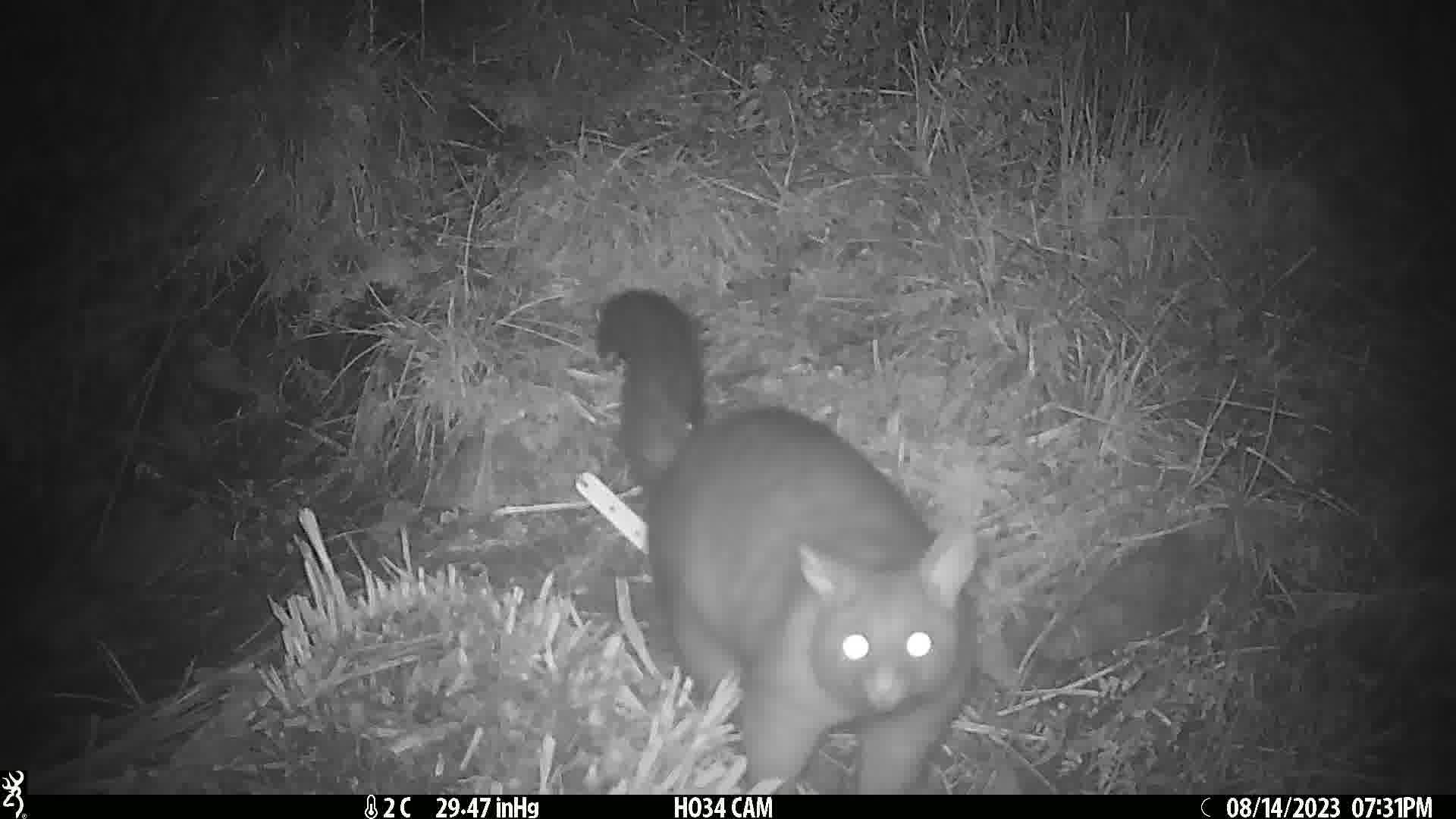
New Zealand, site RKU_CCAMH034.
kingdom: Animalia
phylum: Chordata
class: Mammalia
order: Diprotodontia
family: Phalangeridae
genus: Trichosurus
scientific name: Trichosurus vulpecula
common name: common brushtail possum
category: possum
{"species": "possum (common brushtail possum) (Trichosurus vulpecula)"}